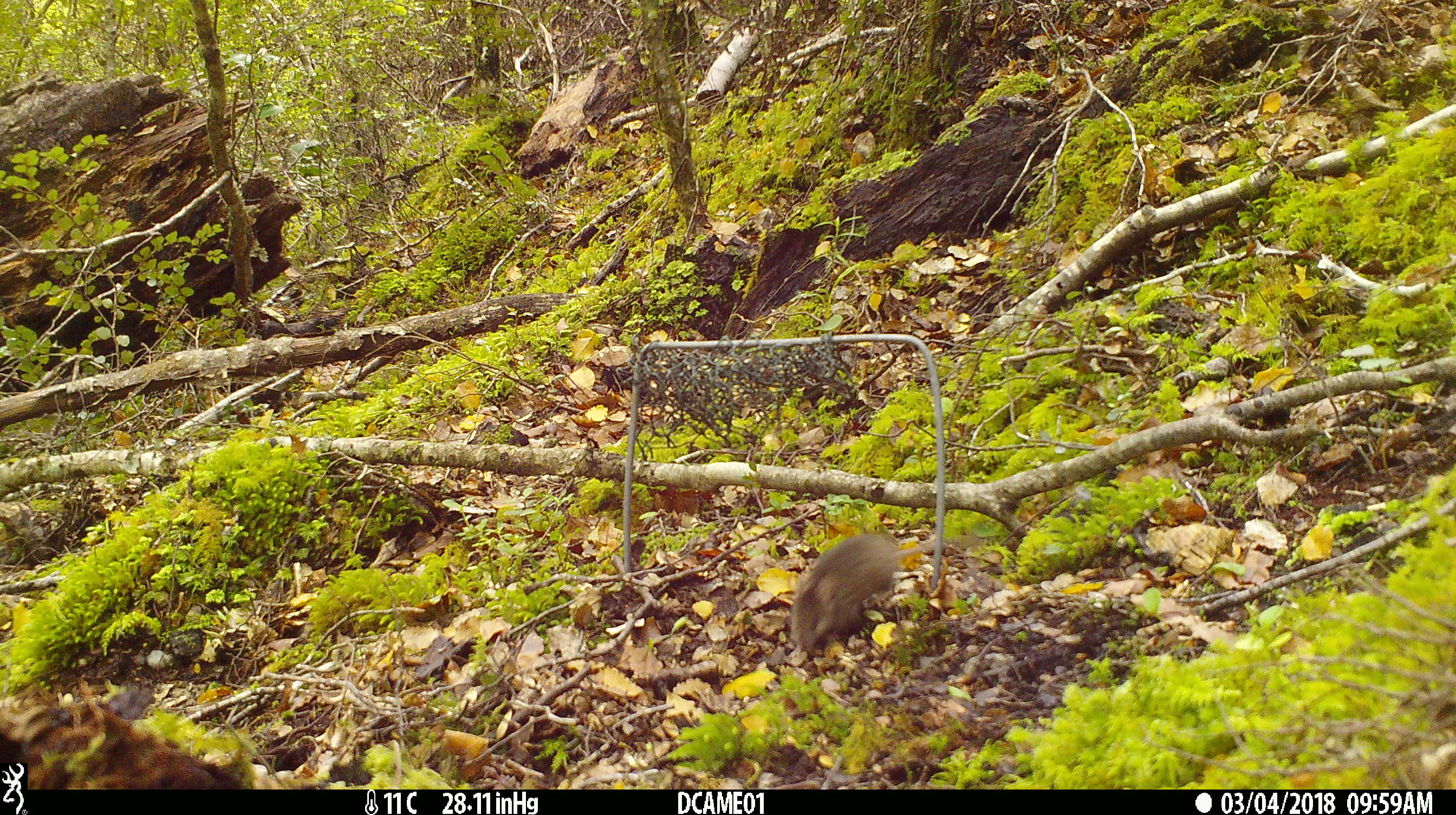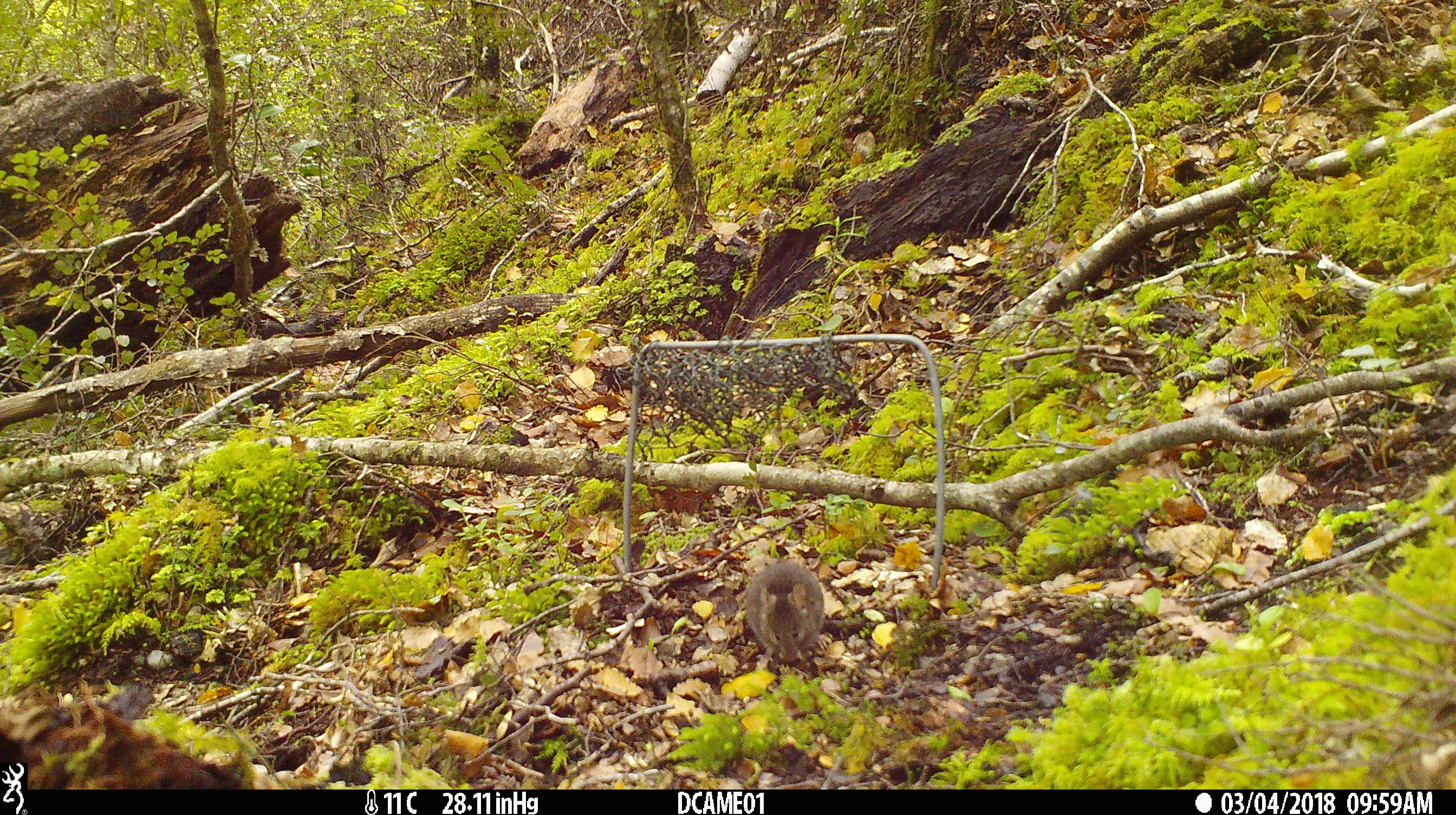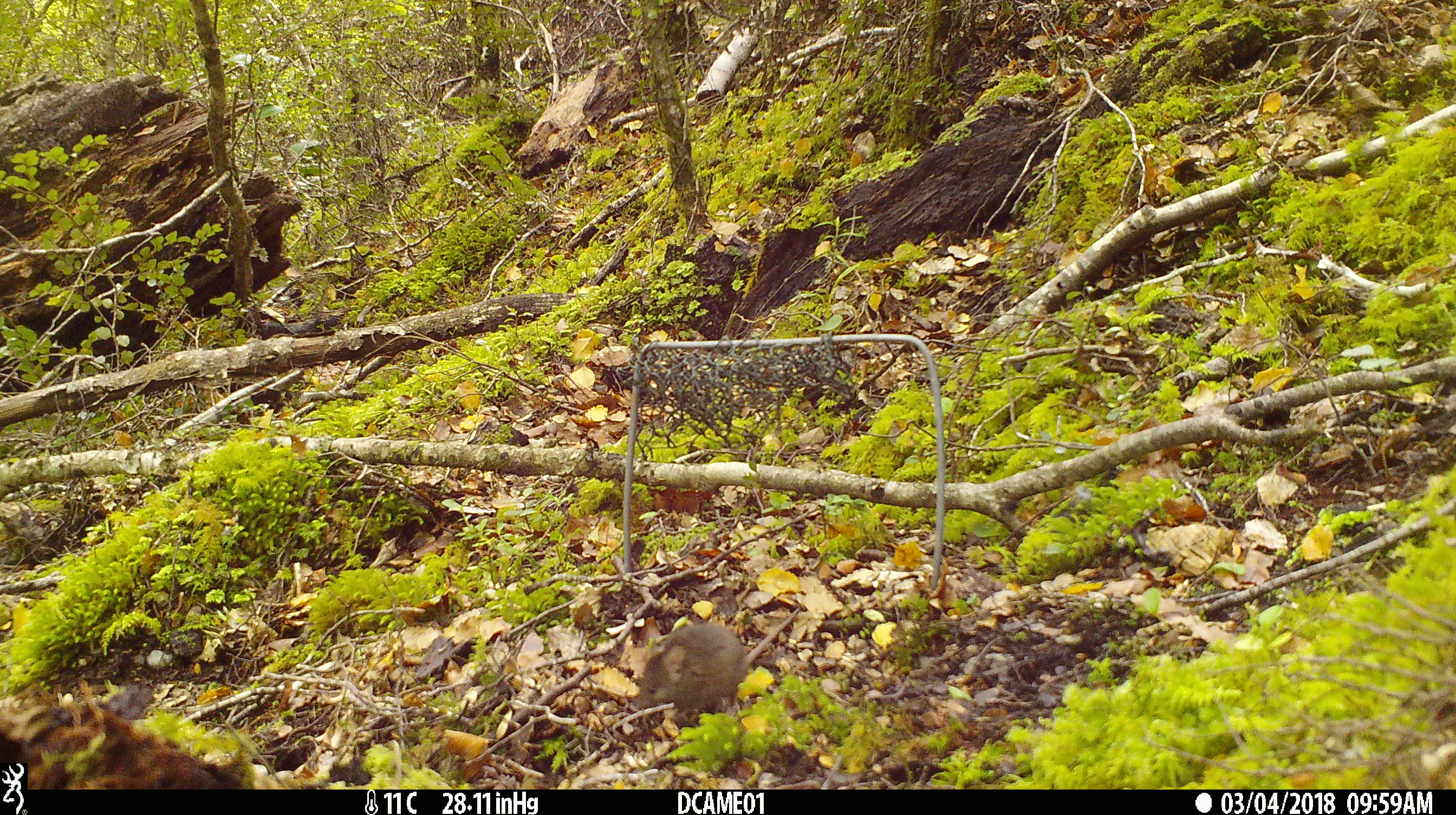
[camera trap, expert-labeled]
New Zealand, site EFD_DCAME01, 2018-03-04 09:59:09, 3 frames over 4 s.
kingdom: Animalia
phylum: Chordata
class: Mammalia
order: Rodentia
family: Muridae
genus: Mus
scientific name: Mus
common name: mouse